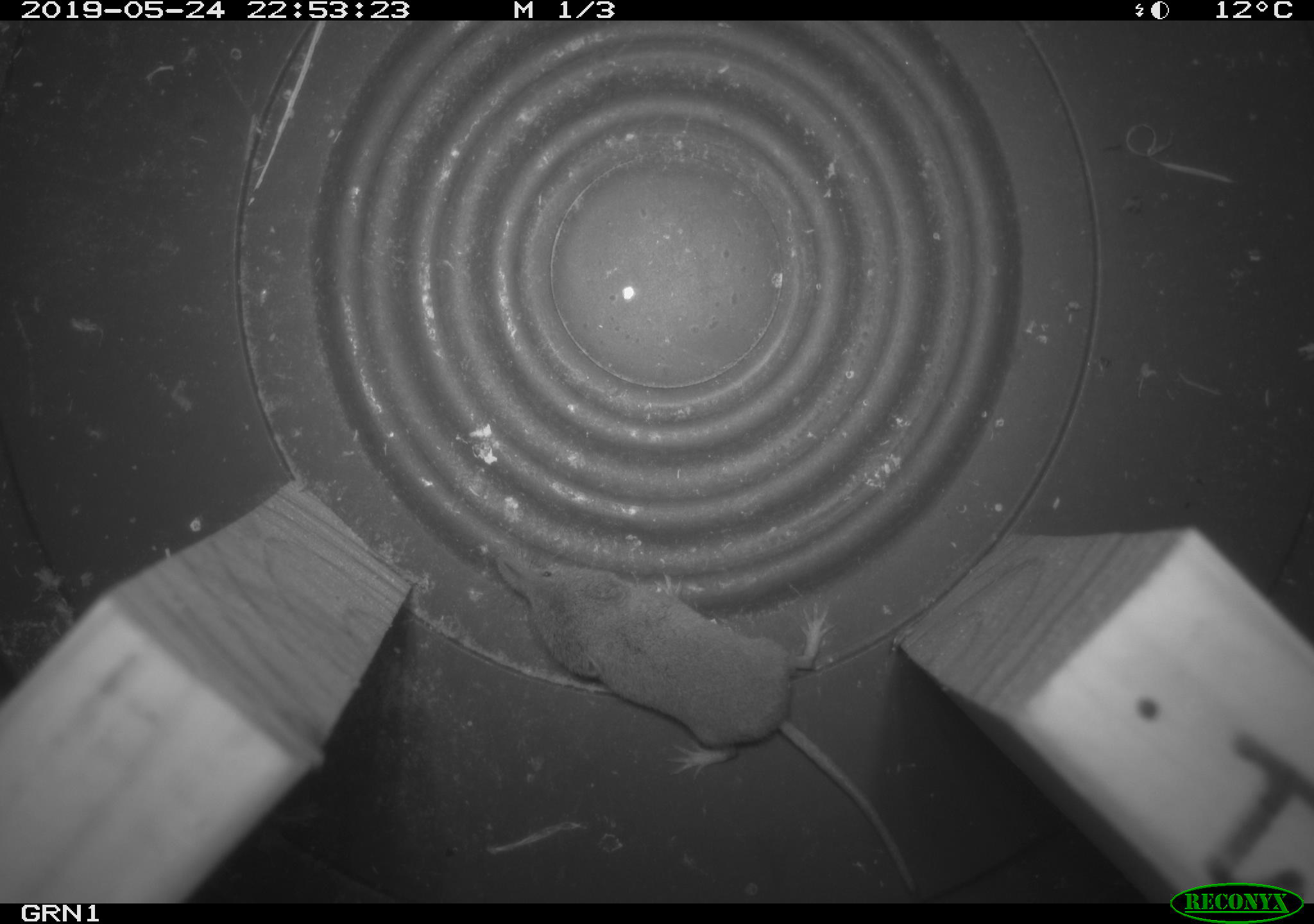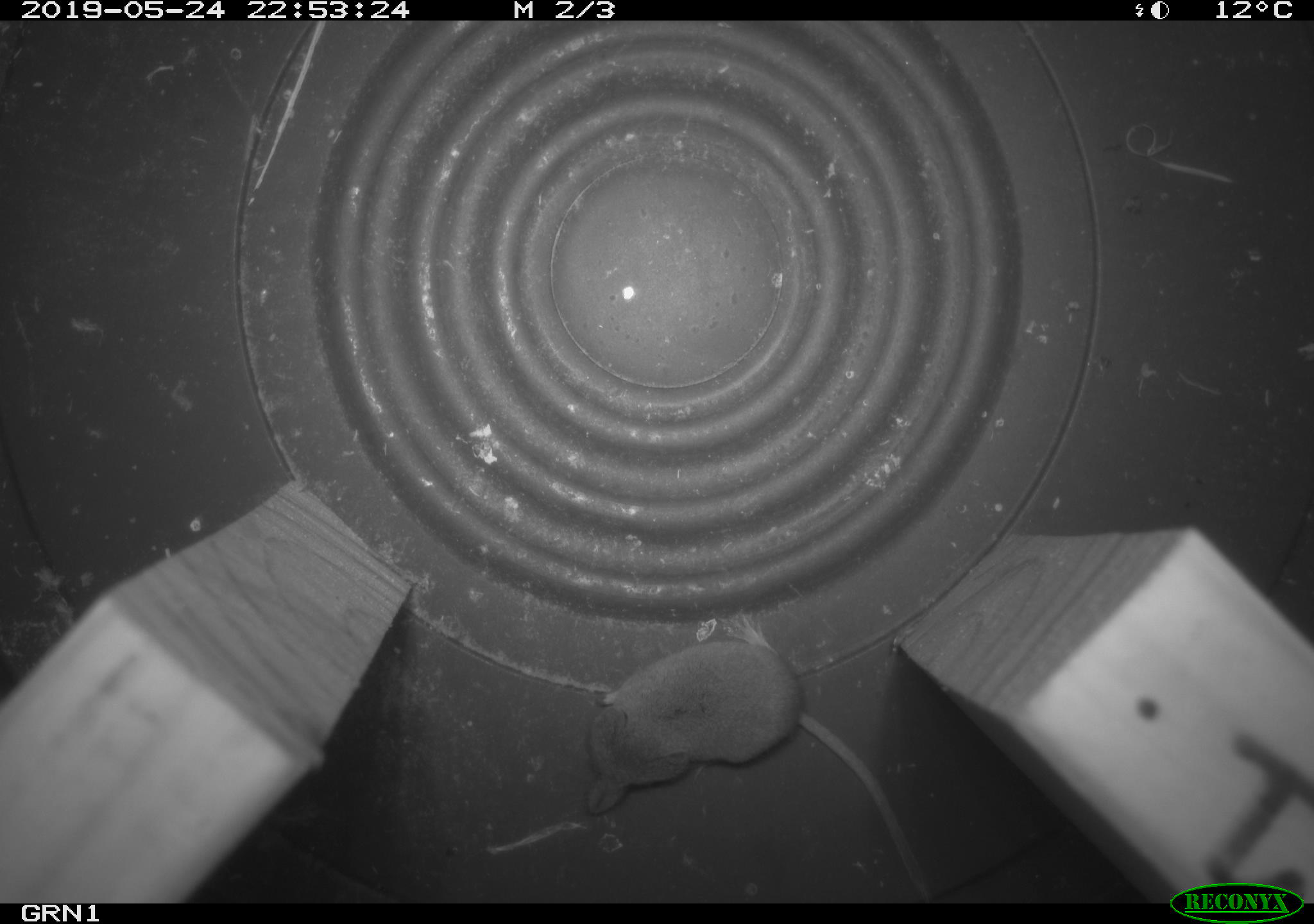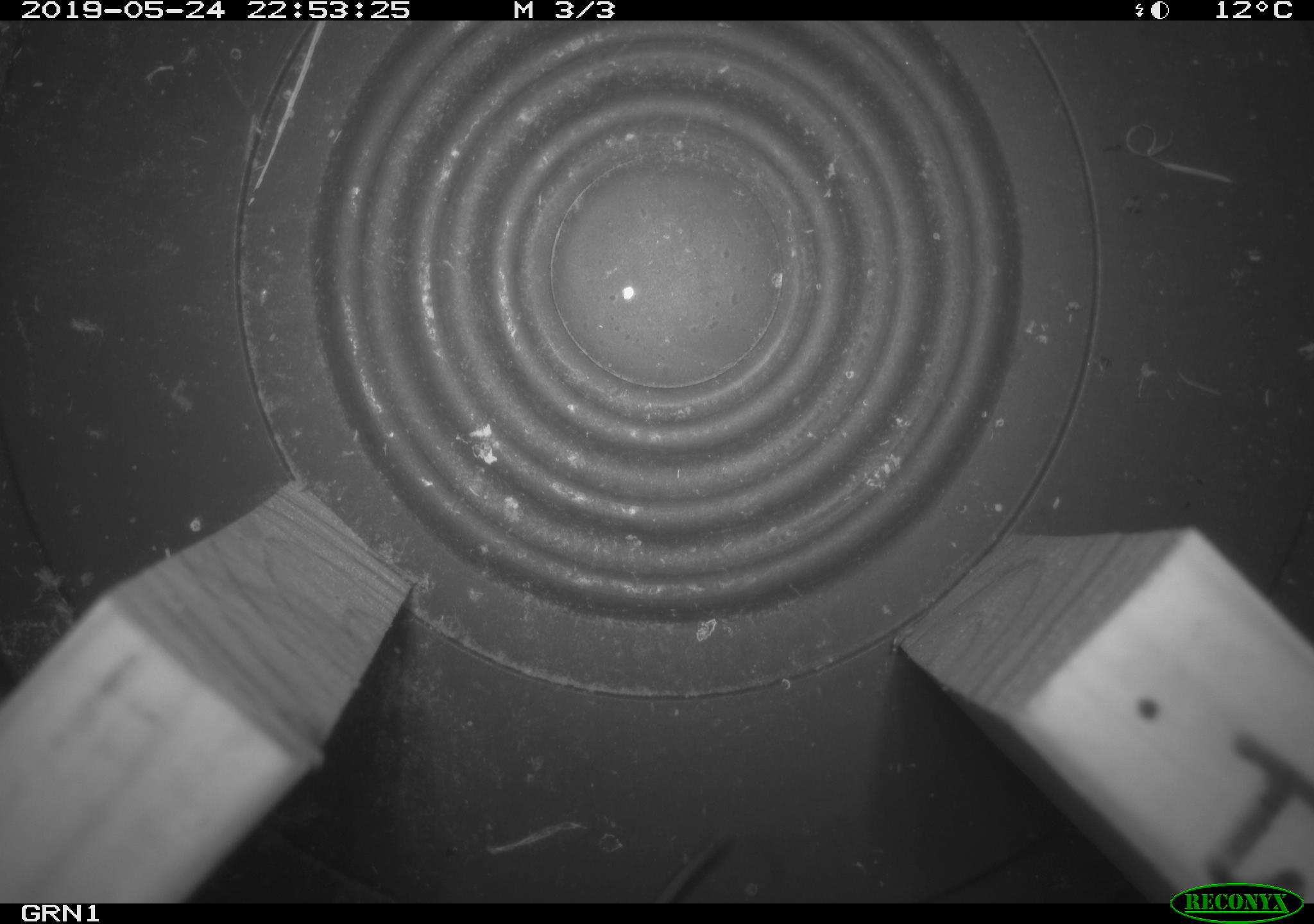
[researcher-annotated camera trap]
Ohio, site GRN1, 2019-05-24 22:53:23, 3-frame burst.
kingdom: Animalia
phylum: Chordata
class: Mammalia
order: Eulipotyphla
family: Soricidae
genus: Sorex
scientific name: Sorex cinereus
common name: masked shrew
Masked shrew (Sorex cinereus).